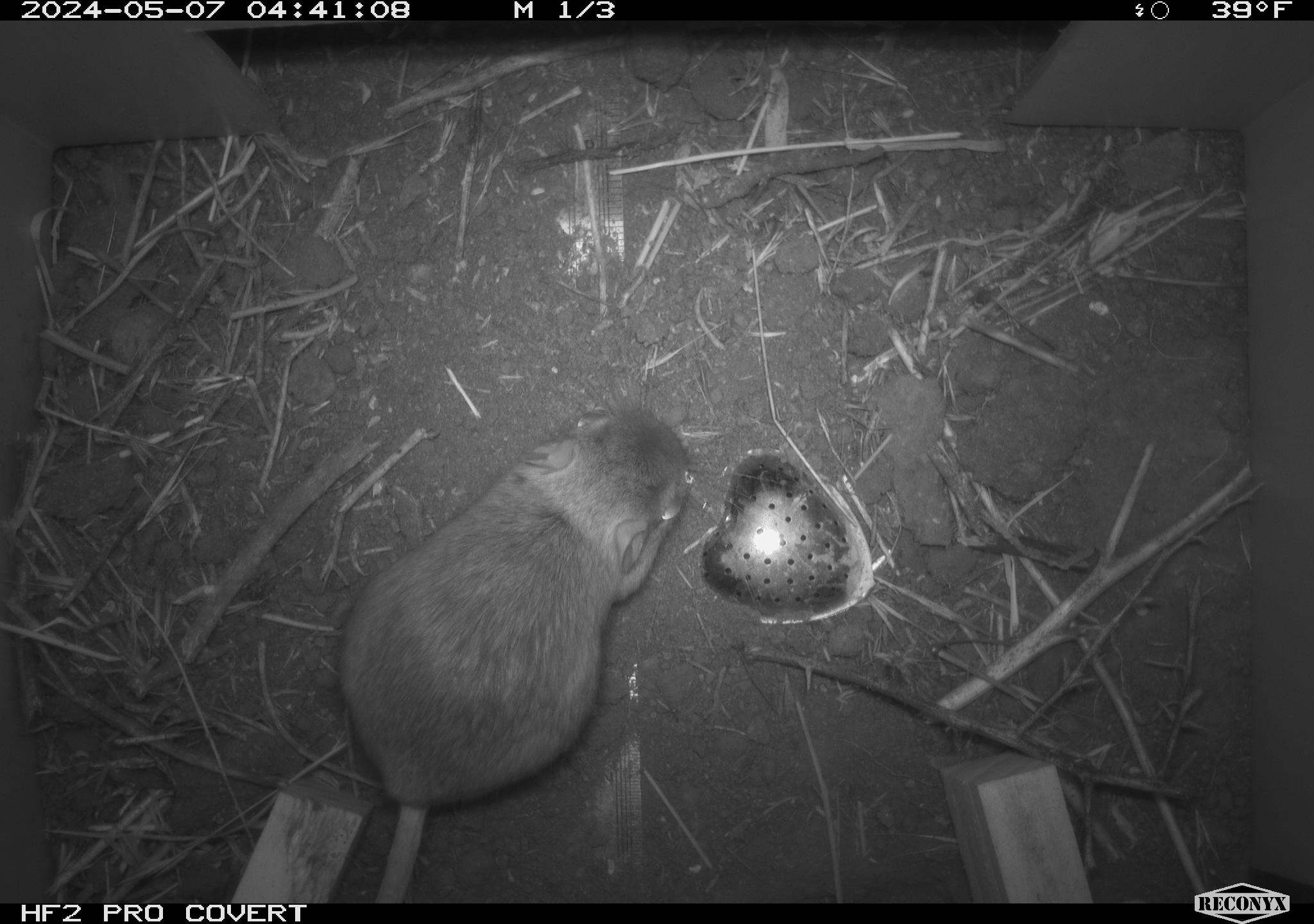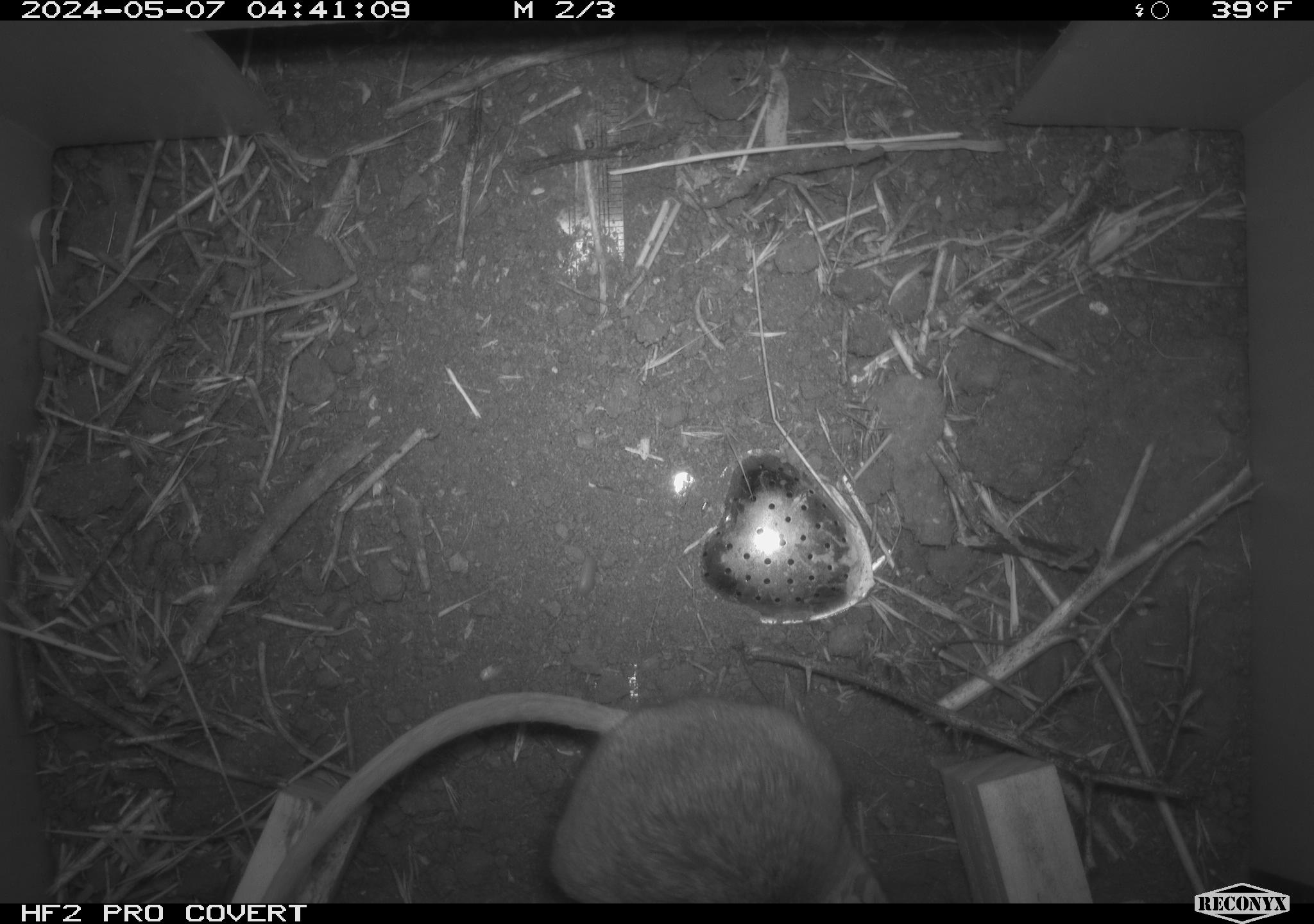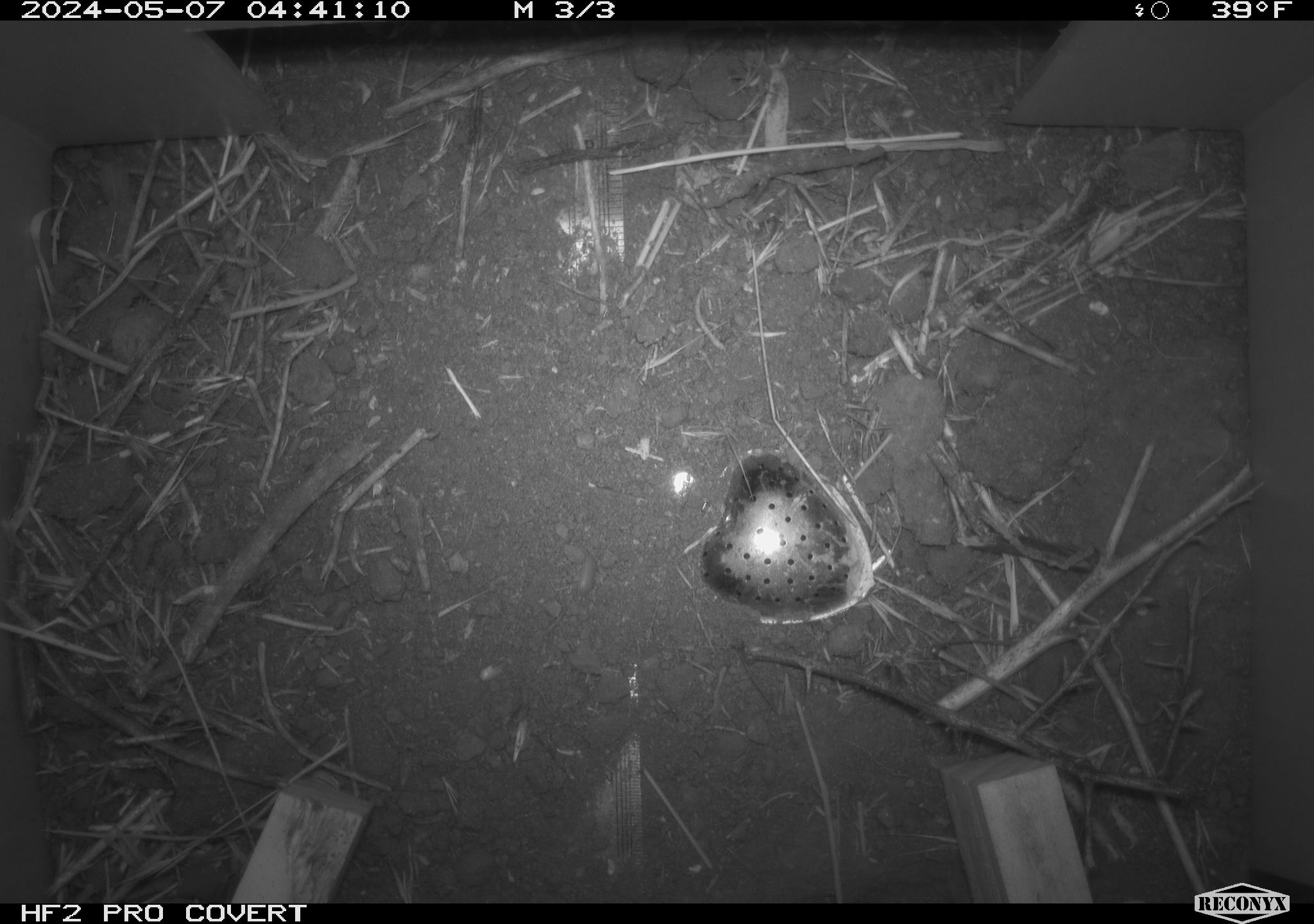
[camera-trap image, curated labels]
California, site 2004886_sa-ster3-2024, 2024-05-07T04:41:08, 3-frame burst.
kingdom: Animalia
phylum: Chordata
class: Mammalia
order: Rodentia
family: Heteromyidae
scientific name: Heteromyidae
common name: kangaroo rats and pocket mice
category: heteromyidae family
Heteromyidae family (kangaroo rats and pocket mice) (Heteromyidae).